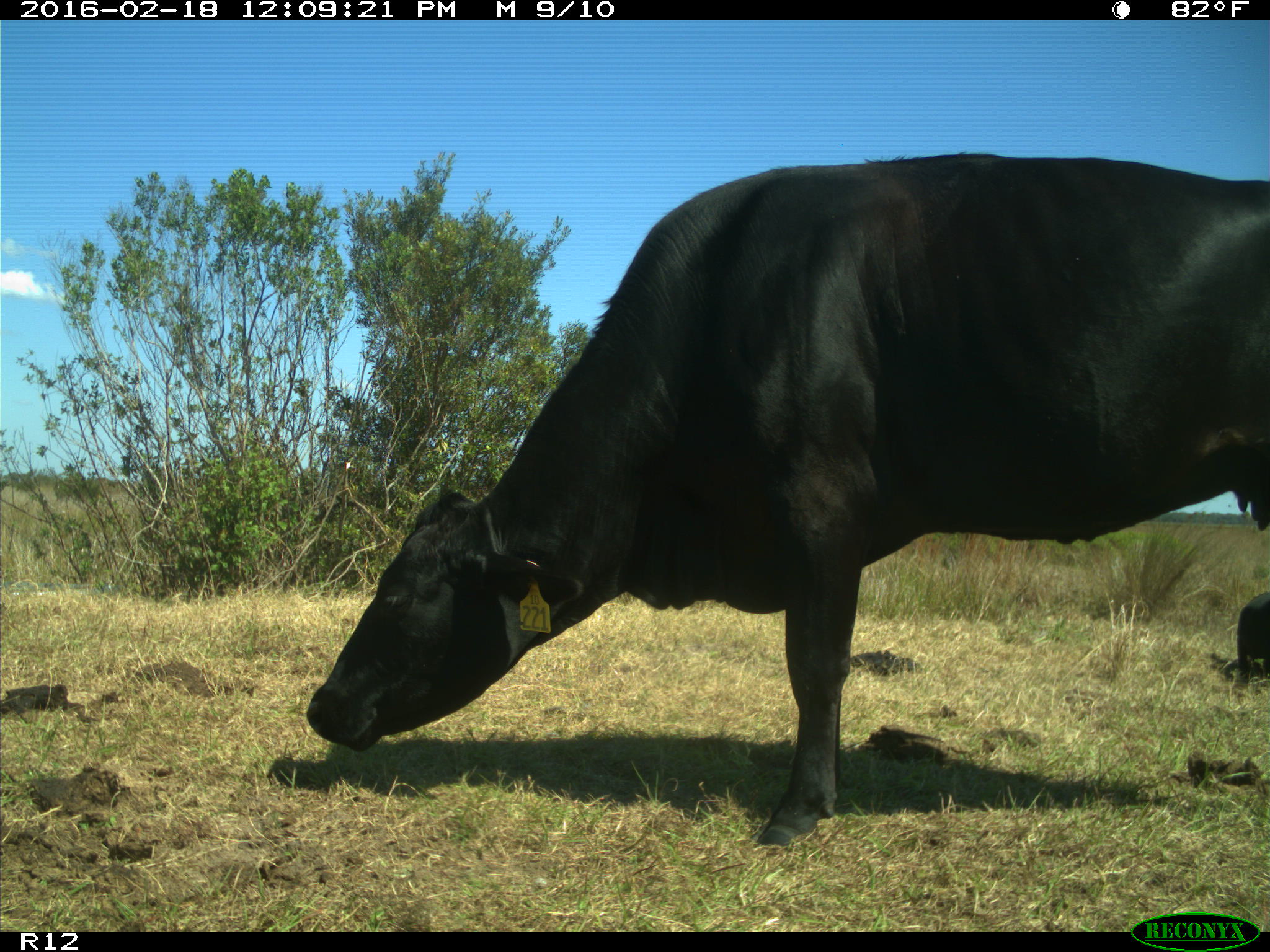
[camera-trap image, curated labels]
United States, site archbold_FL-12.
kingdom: Animalia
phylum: Chordata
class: Mammalia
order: Artiodactyla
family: Bovidae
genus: Bos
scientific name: Bos taurus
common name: domestic cow